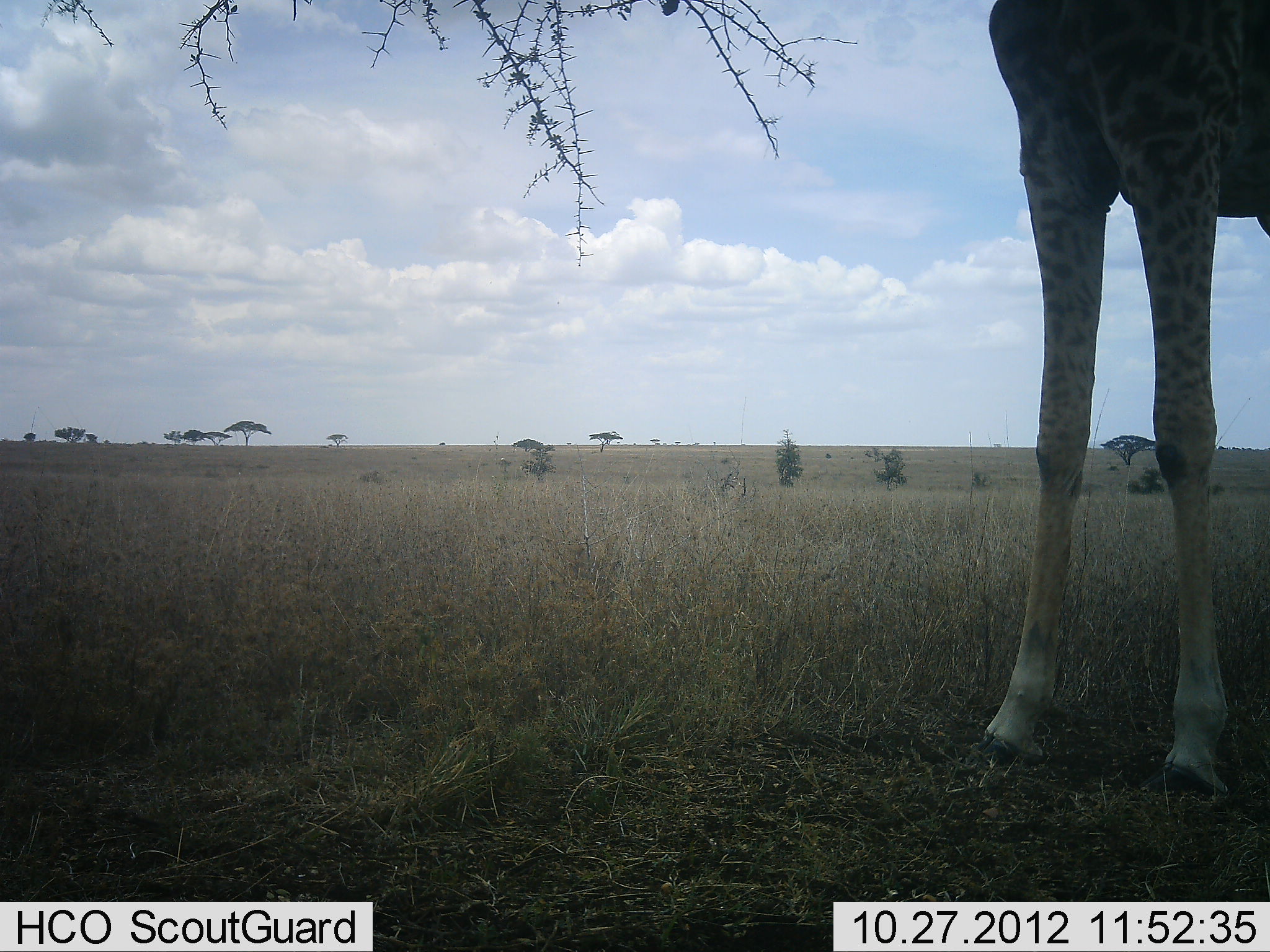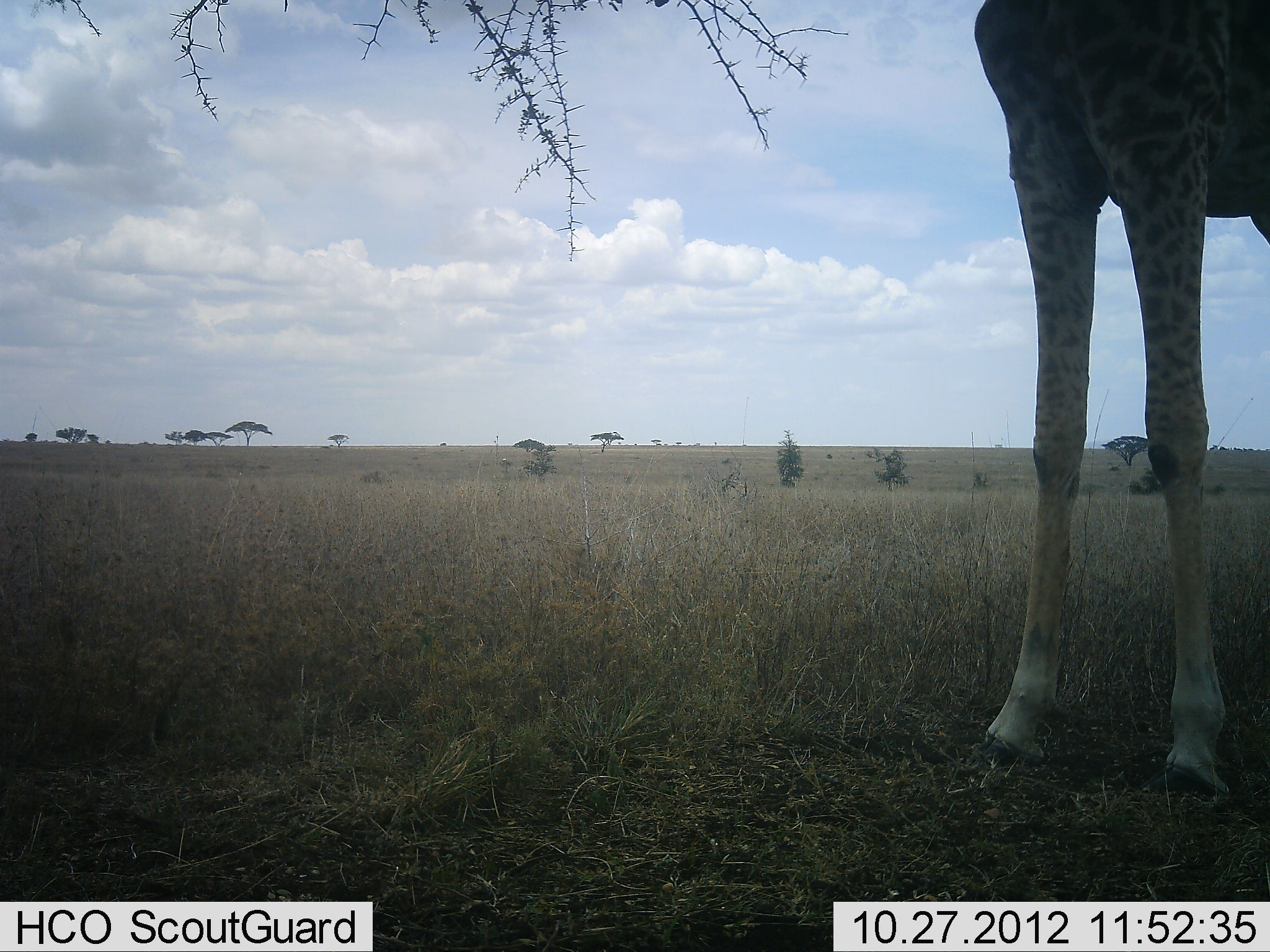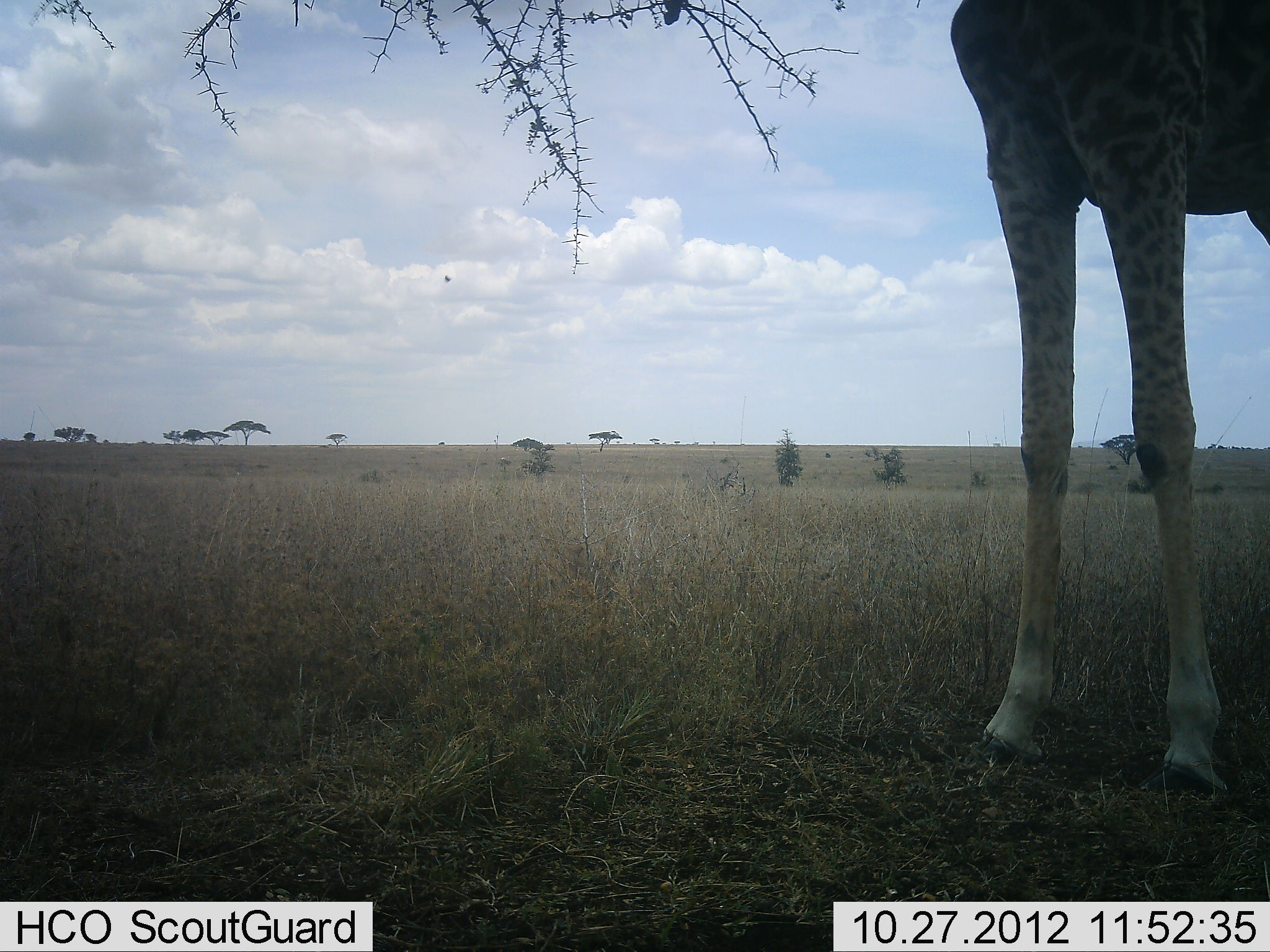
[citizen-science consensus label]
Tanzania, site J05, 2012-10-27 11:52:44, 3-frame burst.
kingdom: Animalia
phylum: Chordata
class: Mammalia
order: Artiodactyla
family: Giraffidae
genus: Giraffa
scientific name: Giraffa camelopardalis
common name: giraffe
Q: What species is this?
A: Giraffe (Giraffa camelopardalis).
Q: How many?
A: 1.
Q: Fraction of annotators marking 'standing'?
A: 60%.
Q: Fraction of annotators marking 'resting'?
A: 0%.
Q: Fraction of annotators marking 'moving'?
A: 0%.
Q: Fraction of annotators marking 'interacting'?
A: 0%.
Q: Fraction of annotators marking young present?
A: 0%.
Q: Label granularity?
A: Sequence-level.